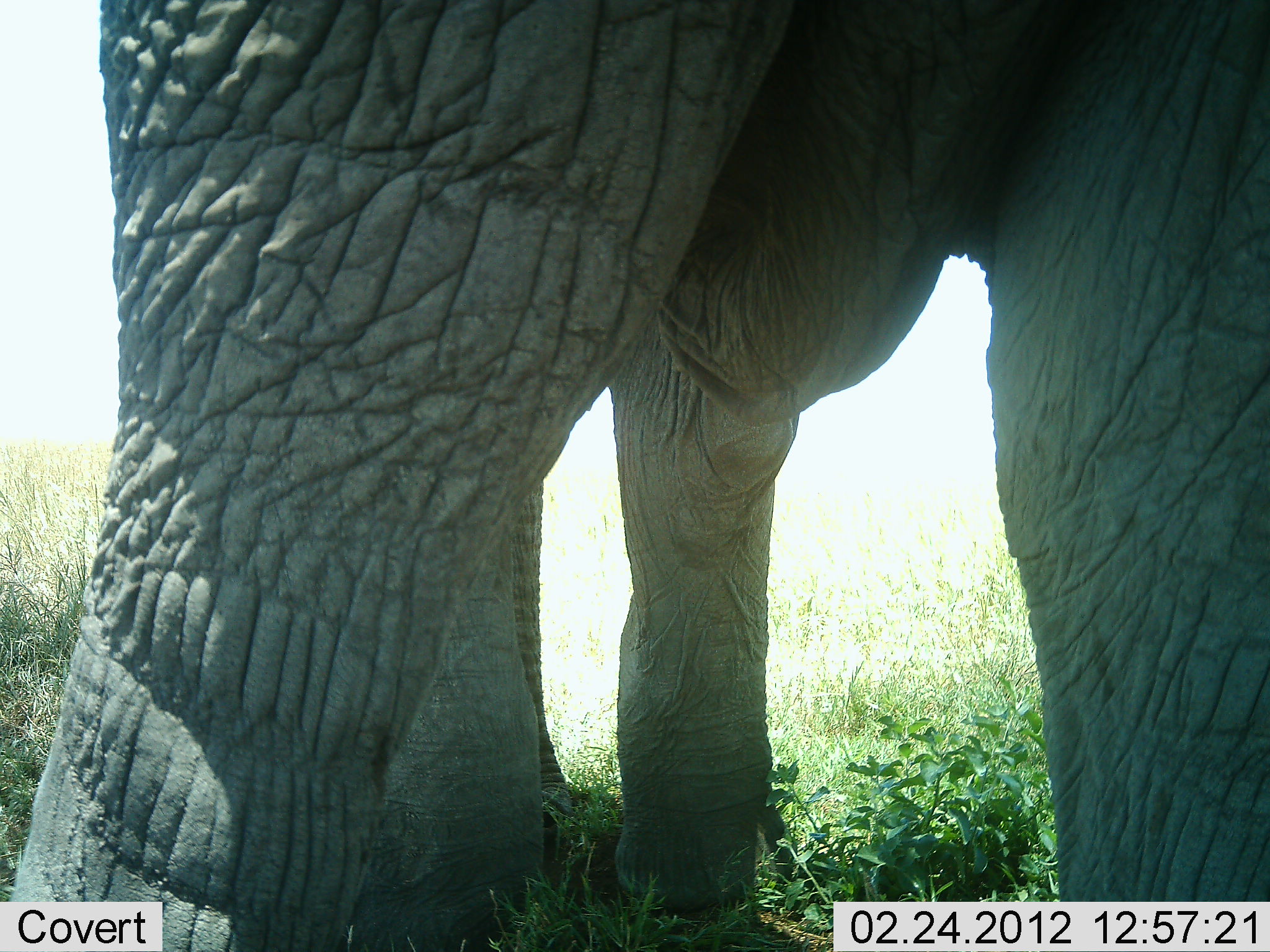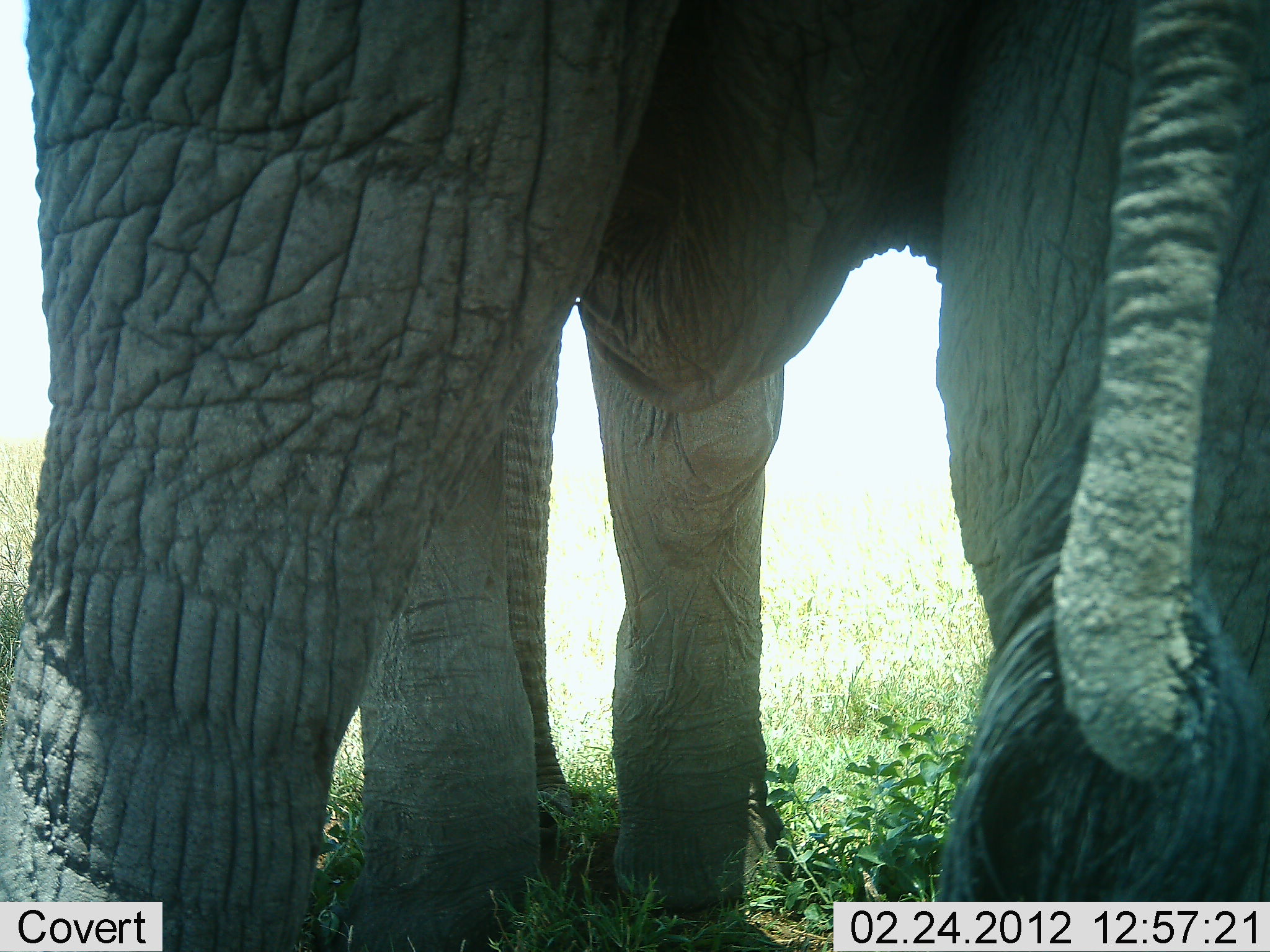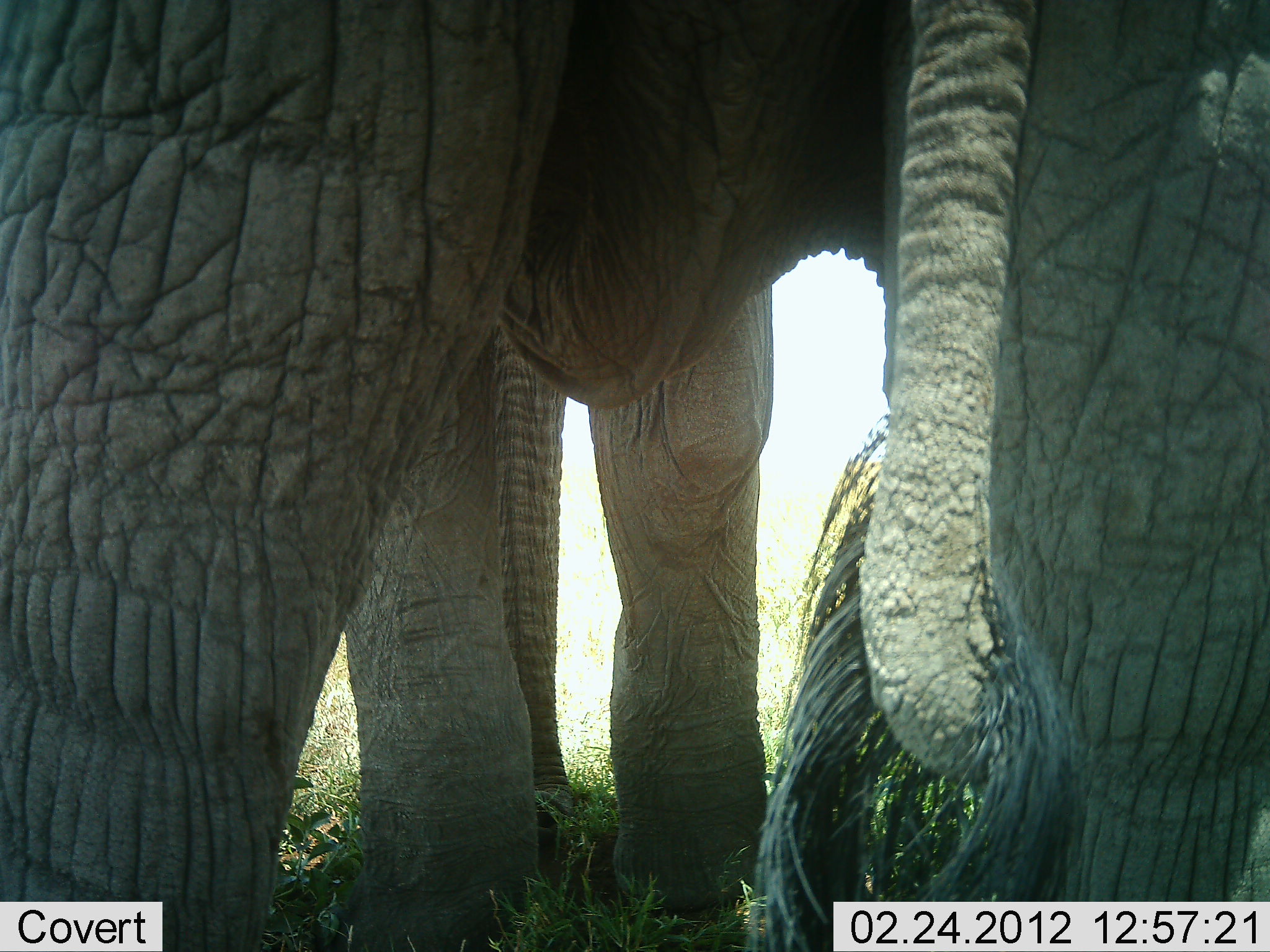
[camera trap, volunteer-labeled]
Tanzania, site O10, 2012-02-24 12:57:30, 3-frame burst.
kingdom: Animalia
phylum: Chordata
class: Mammalia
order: Proboscidea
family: Elephantidae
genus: Loxodonta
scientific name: Loxodonta africana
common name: african bush elephant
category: elephant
Elephant (african bush elephant) (Loxodonta africana), count 1. Behavior (volunteer vote fractions): standing 93%, resting 0%, moving 7%, interacting 0%. Young present (vote fraction): 0%. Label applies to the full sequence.